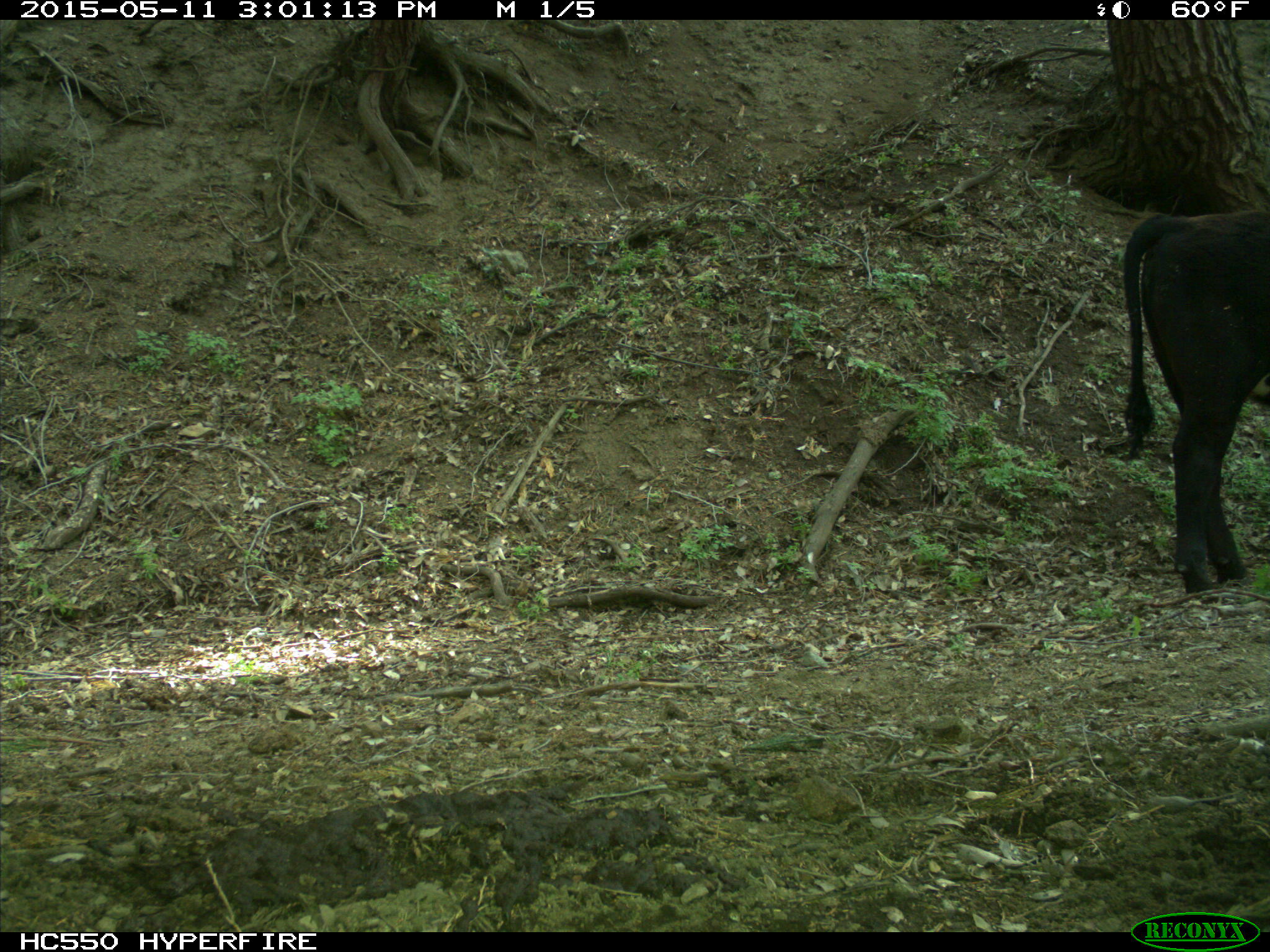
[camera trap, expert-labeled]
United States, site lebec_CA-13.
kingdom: Animalia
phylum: Chordata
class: Mammalia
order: Artiodactyla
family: Bovidae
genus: Bos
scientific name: Bos taurus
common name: domestic cow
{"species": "Bos taurus (domestic cow)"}